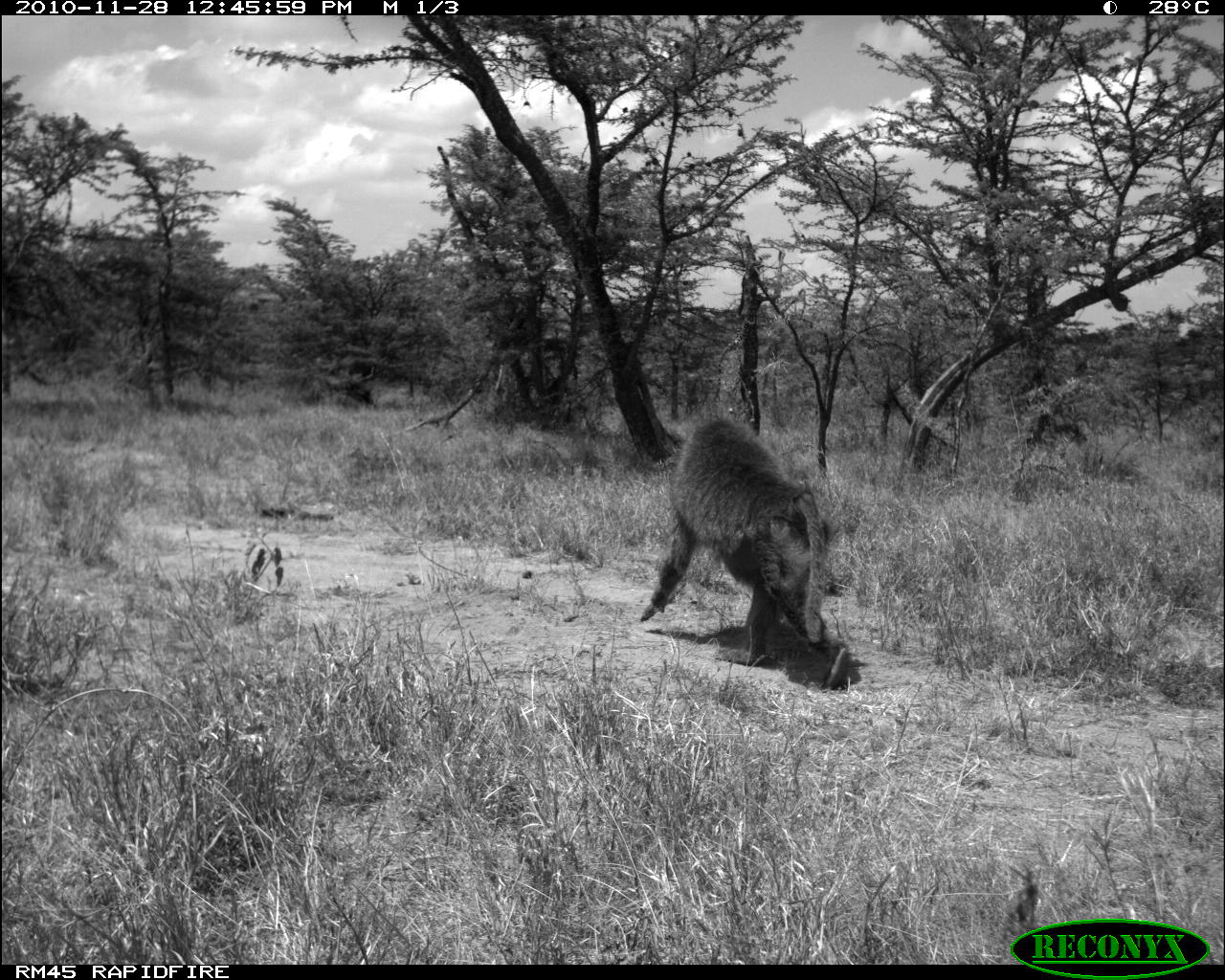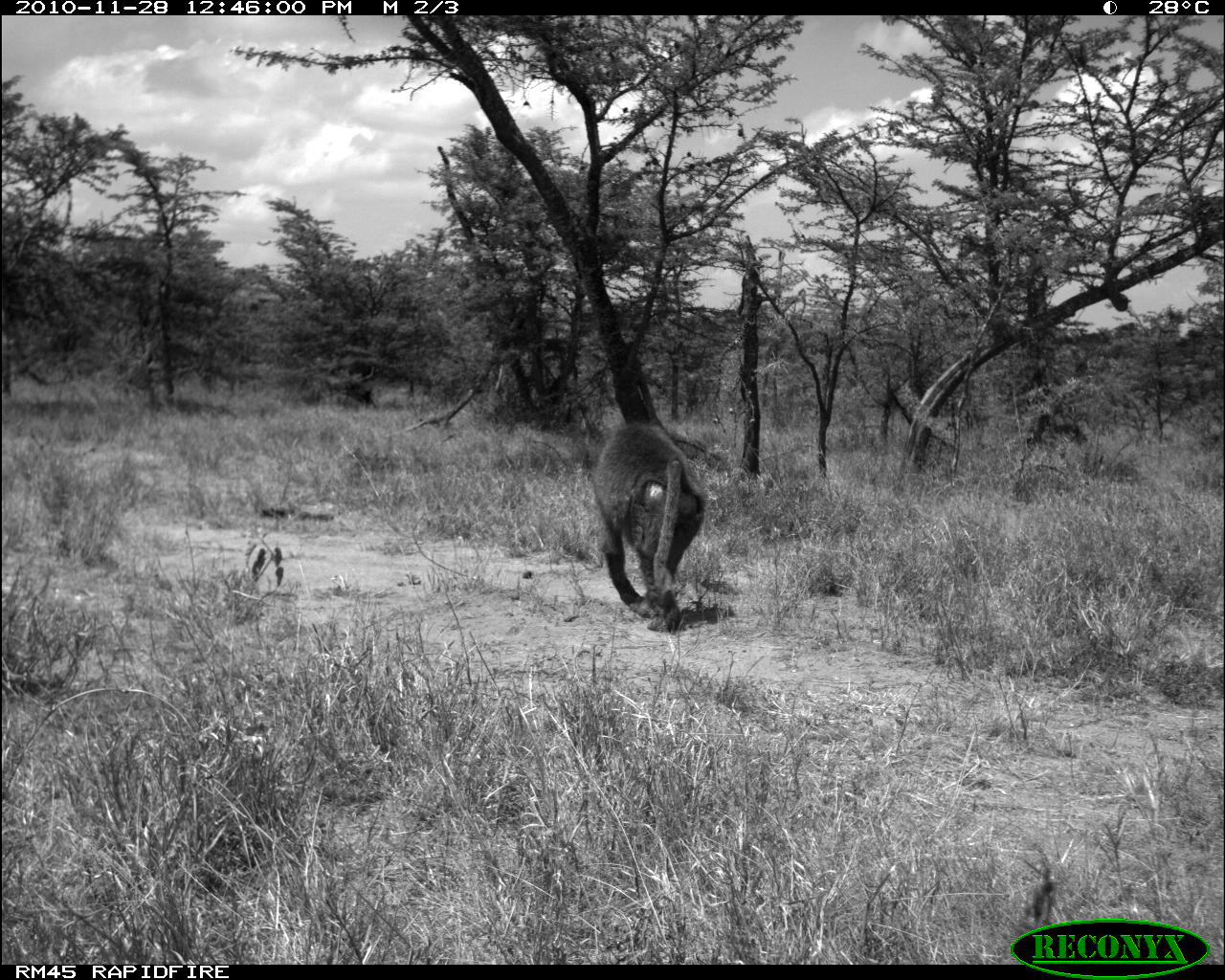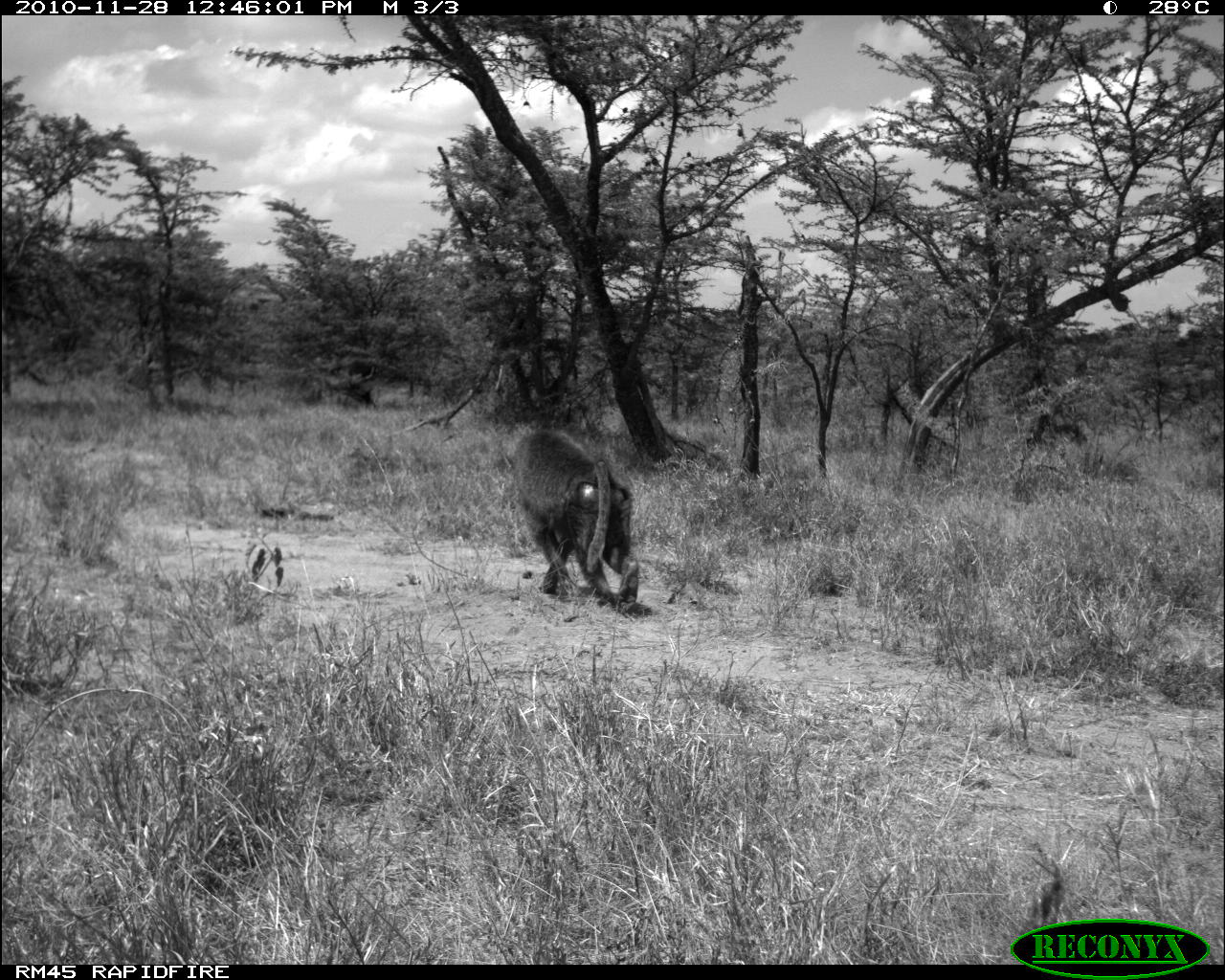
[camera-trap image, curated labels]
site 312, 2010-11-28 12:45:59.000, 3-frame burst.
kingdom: Animalia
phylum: Chordata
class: Mammalia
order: Primates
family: Cercopithecidae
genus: Papio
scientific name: Papio anubis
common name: olive baboon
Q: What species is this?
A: Papio anubis (olive baboon).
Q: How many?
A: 1.